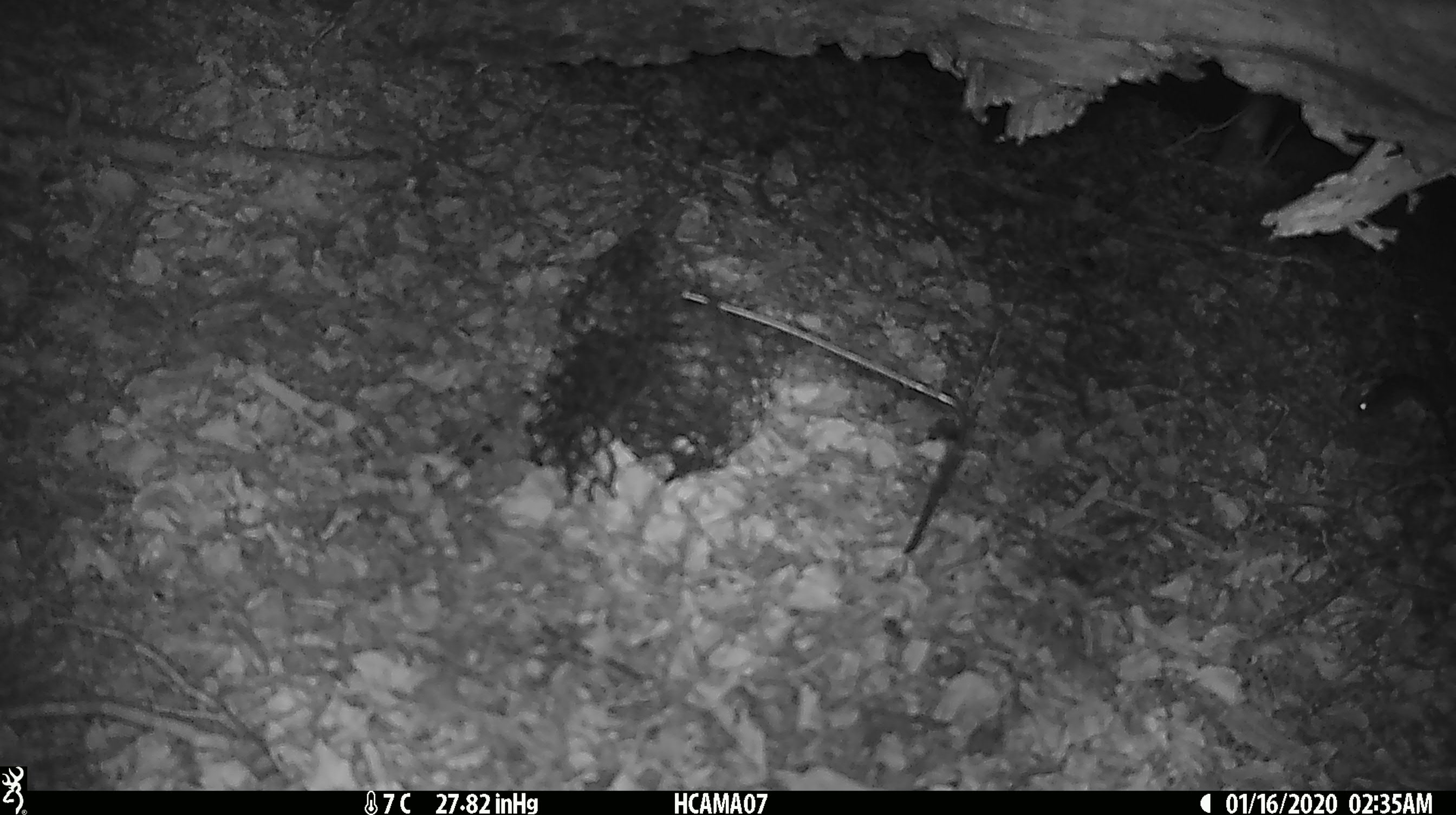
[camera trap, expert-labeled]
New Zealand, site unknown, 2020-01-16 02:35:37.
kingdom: Animalia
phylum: Chordata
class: Mammalia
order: Rodentia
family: Muridae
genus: Mus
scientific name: Mus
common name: mouse